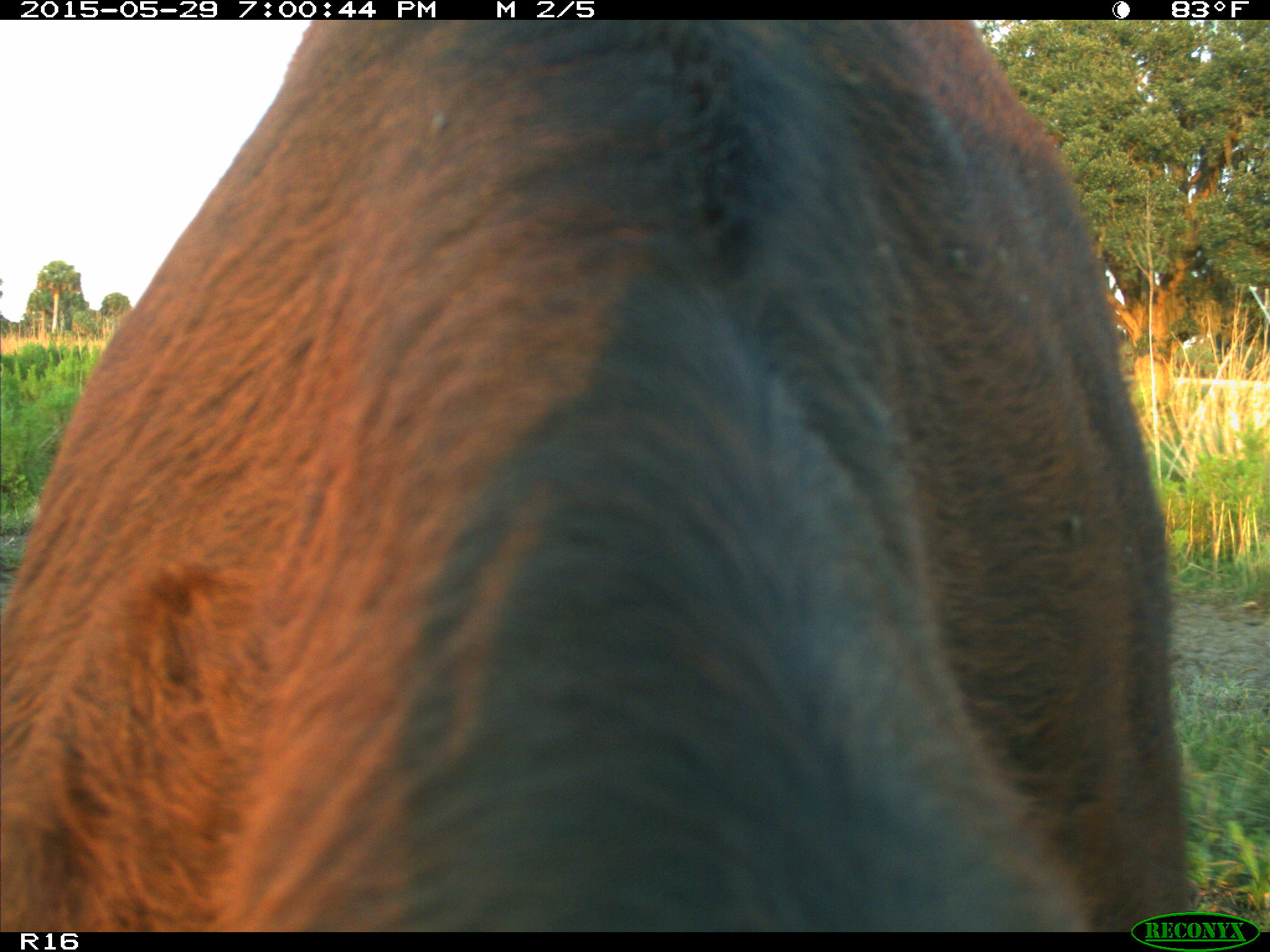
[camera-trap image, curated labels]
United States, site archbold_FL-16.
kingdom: Animalia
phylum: Chordata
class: Mammalia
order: Artiodactyla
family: Bovidae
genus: Bos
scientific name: Bos taurus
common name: domestic cow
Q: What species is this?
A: Bos taurus (domestic cow).